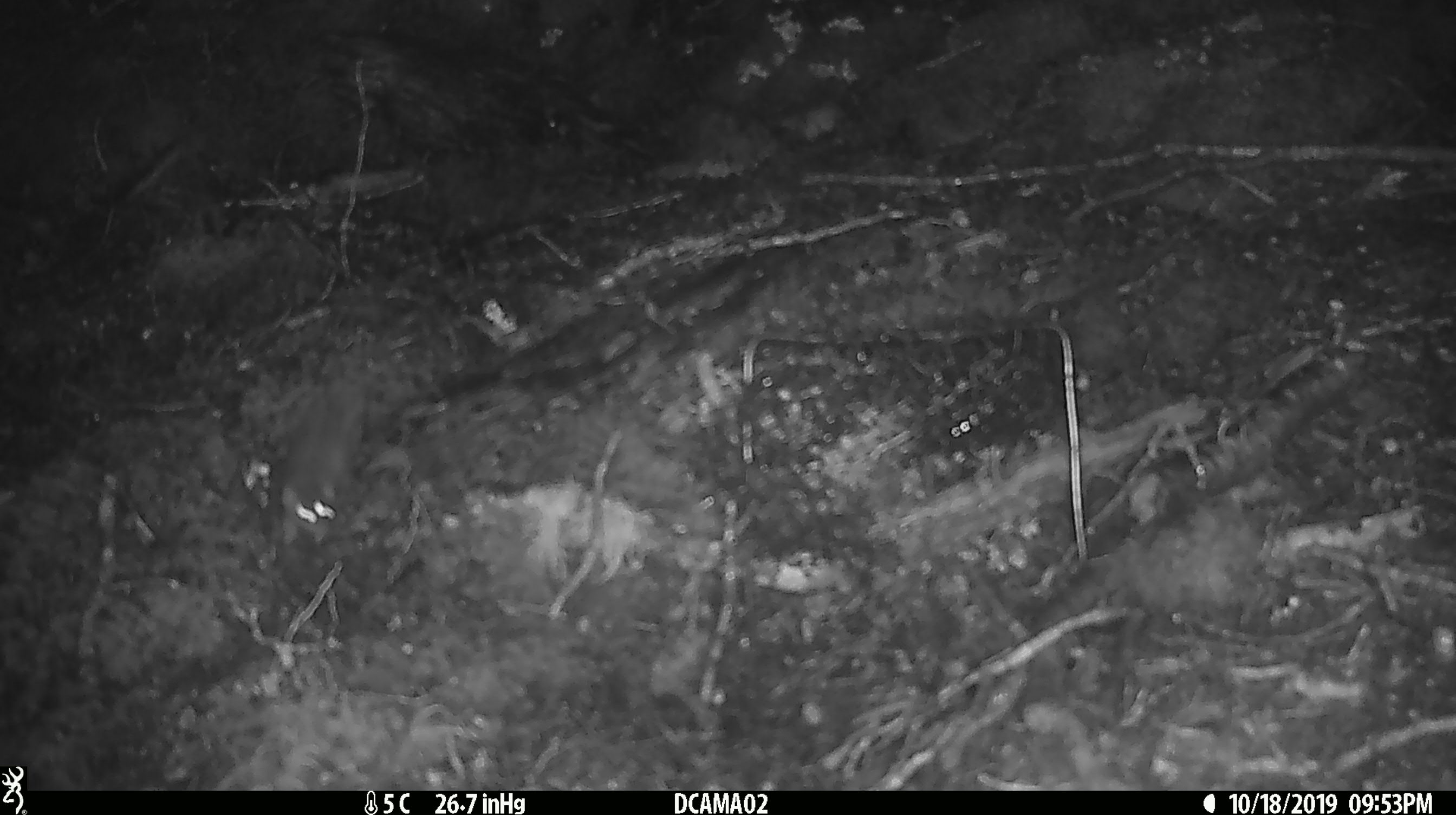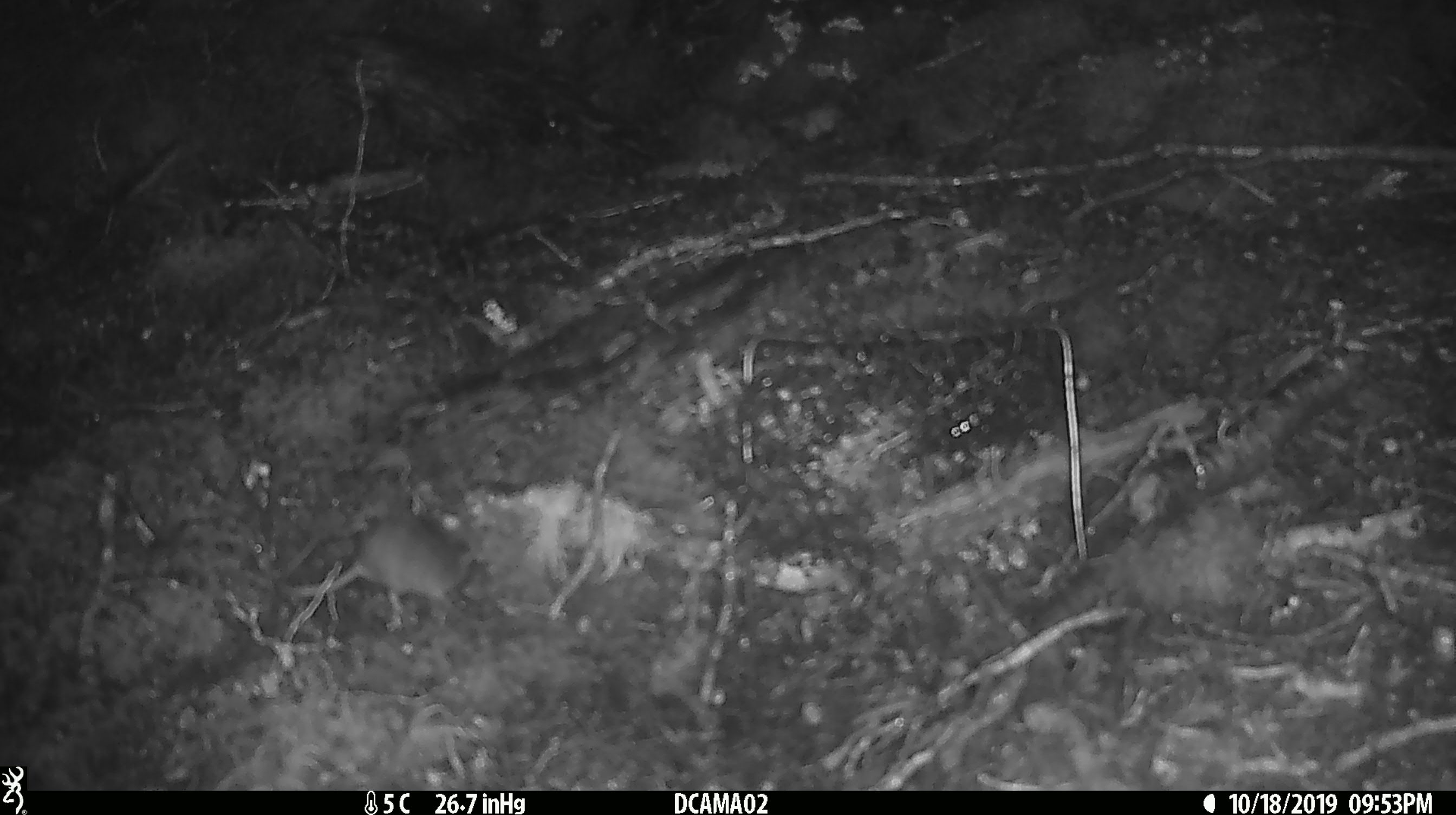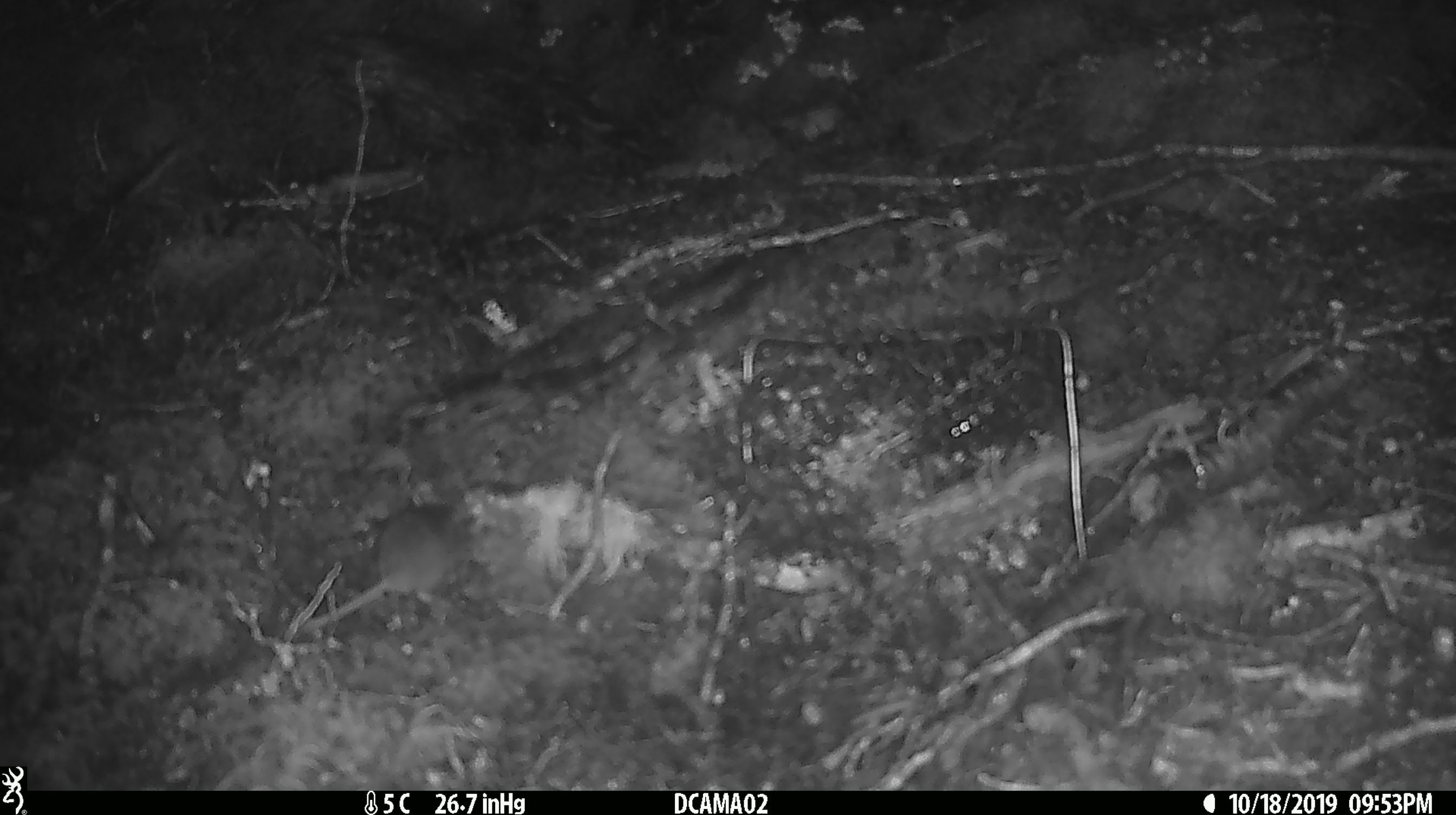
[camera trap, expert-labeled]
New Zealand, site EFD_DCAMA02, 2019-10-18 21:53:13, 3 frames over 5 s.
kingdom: Animalia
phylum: Chordata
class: Mammalia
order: Rodentia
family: Muridae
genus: Mus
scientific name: Mus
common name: mouse